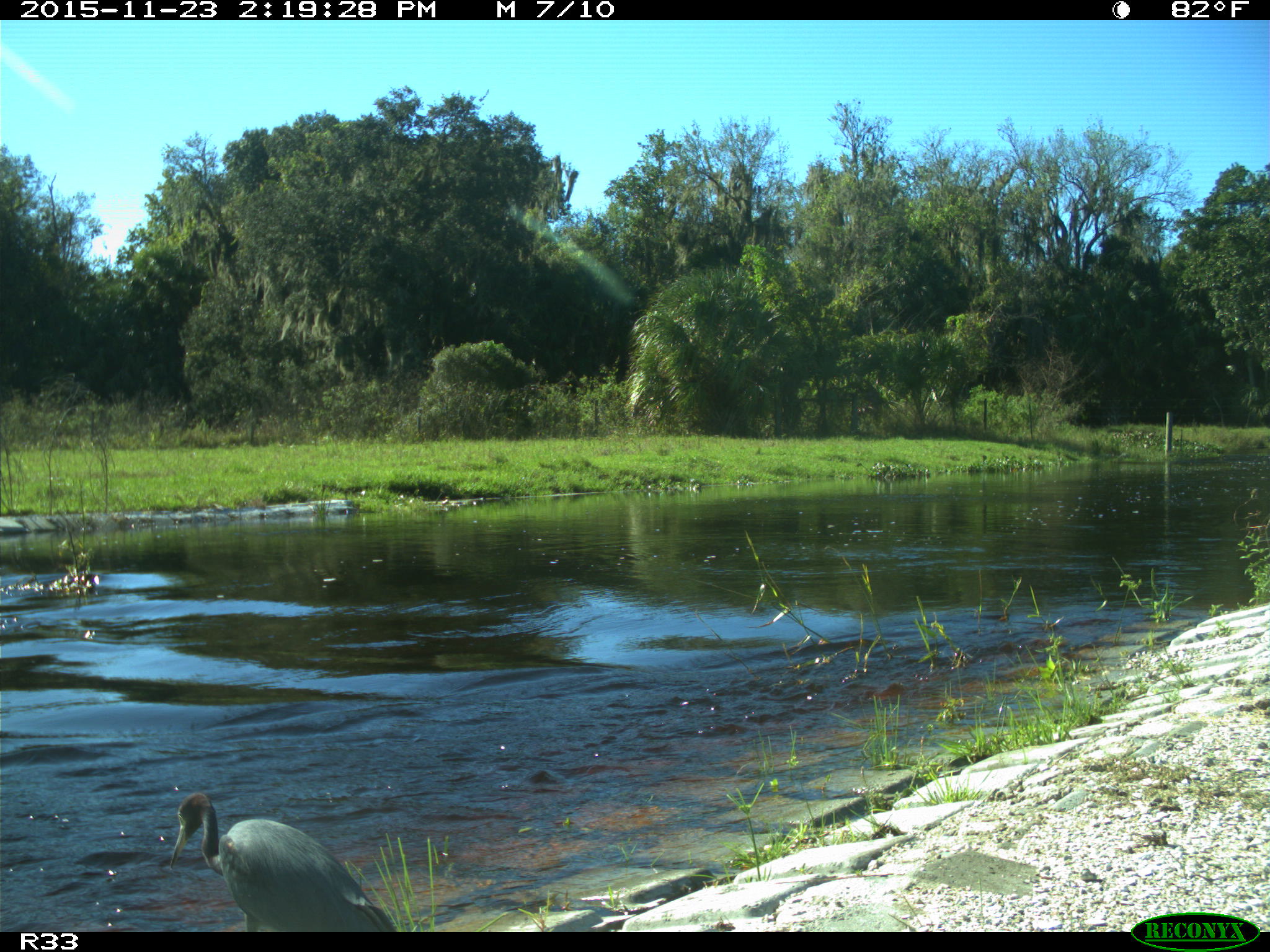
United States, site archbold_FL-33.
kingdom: Animalia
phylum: Chordata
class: Aves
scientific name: Aves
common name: birds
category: unidentified bird